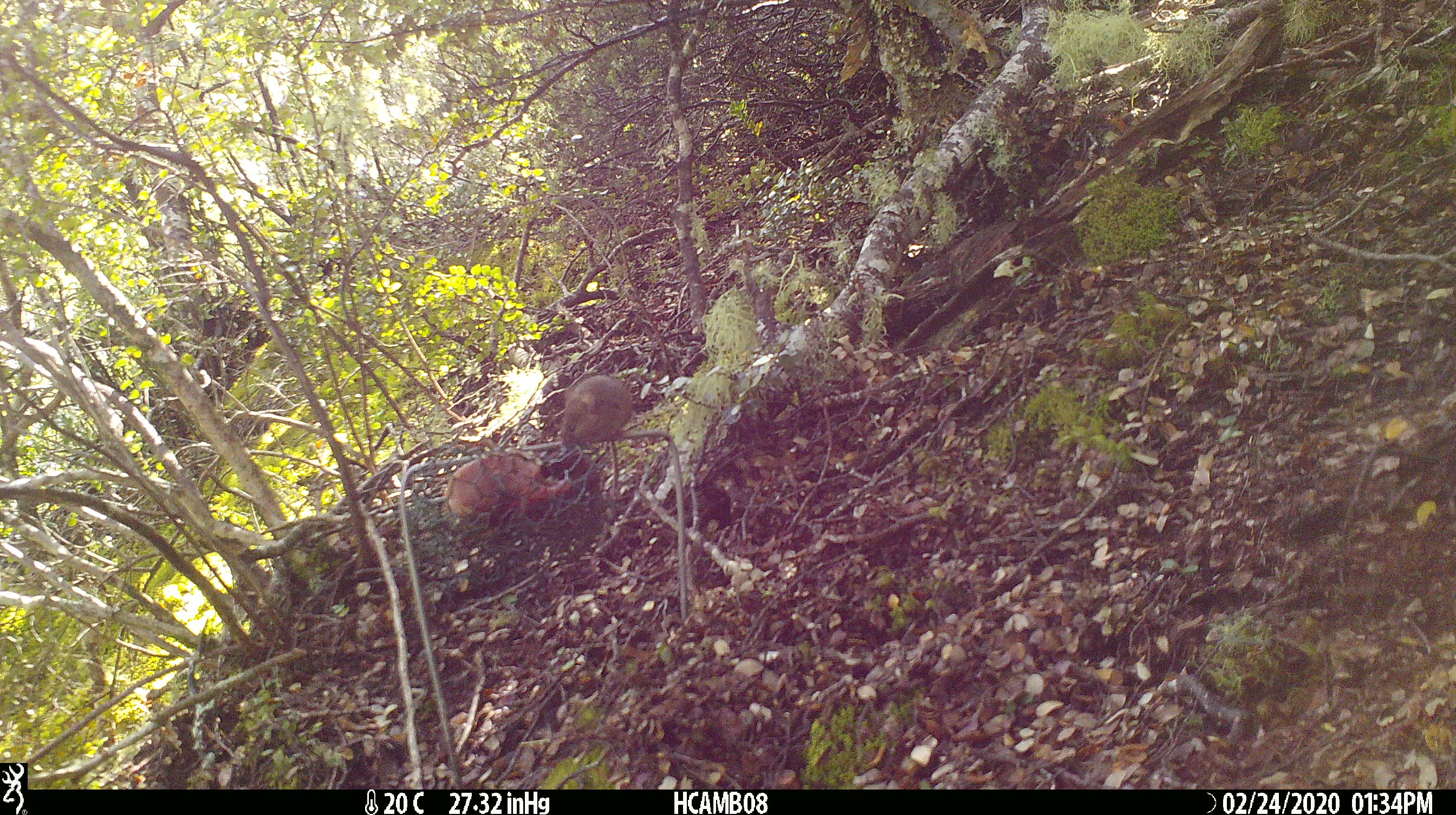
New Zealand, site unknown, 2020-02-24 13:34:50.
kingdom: Animalia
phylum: Chordata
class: Mammalia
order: Rodentia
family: Muridae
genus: Mus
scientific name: Mus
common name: mouse